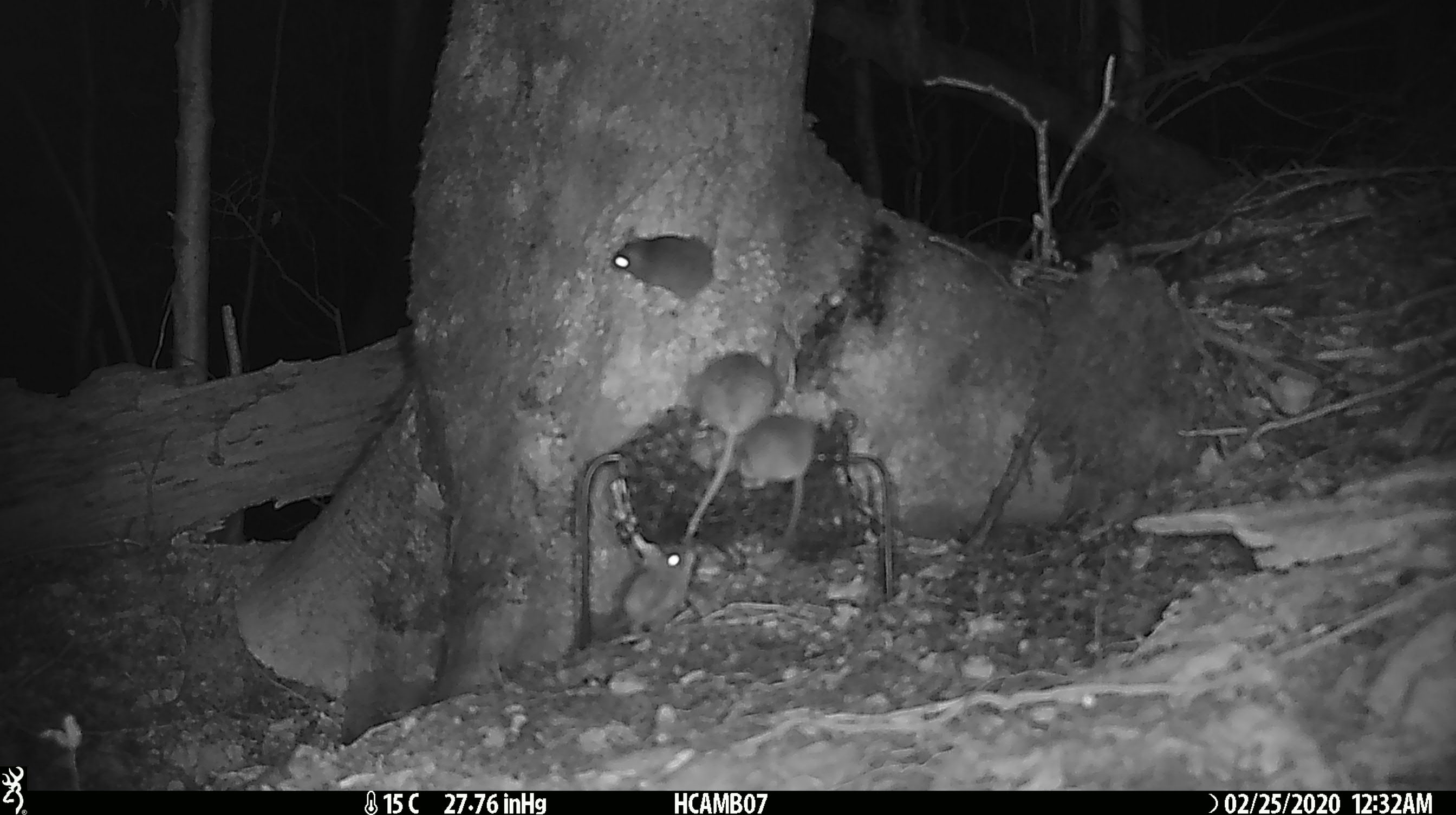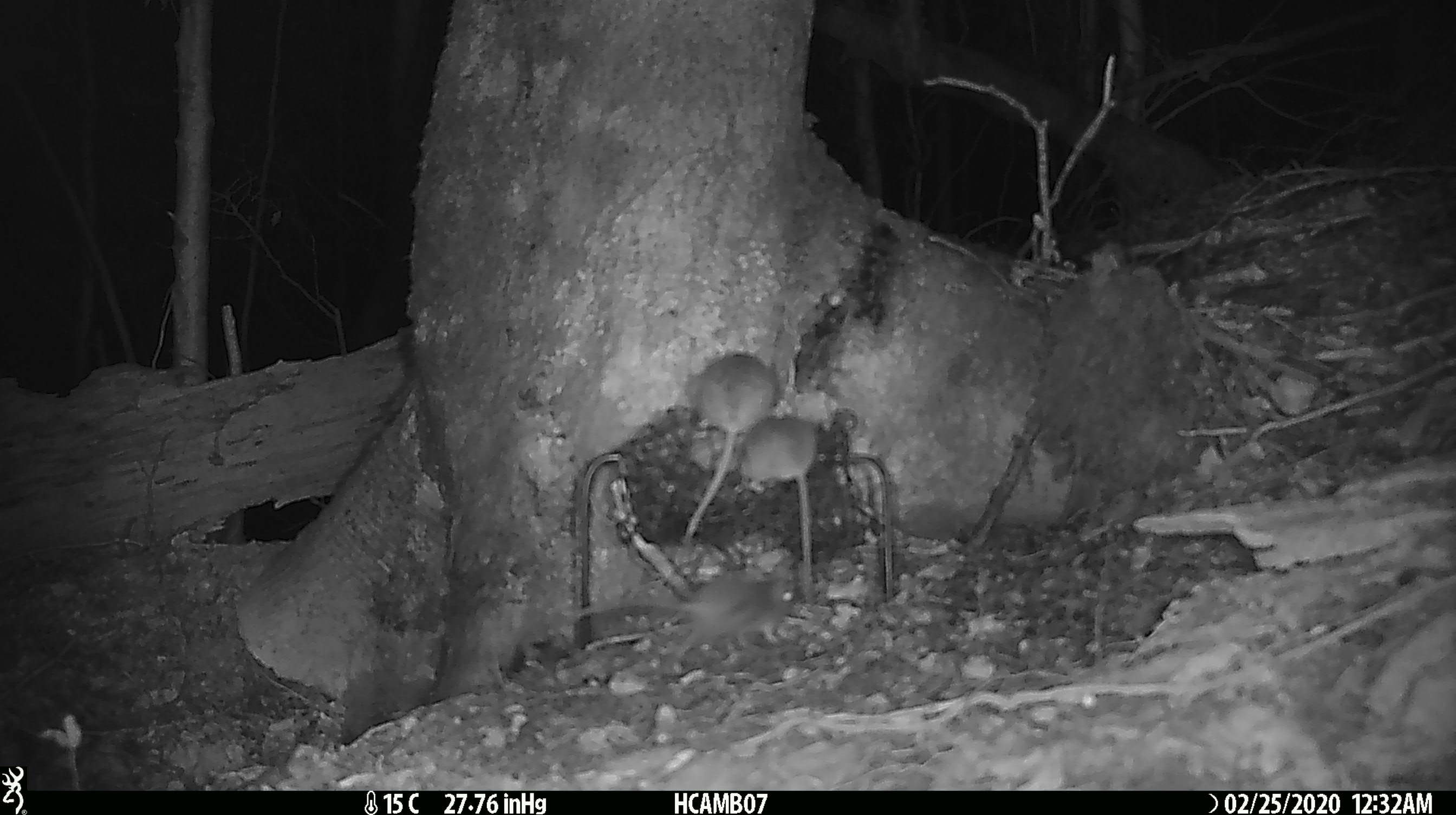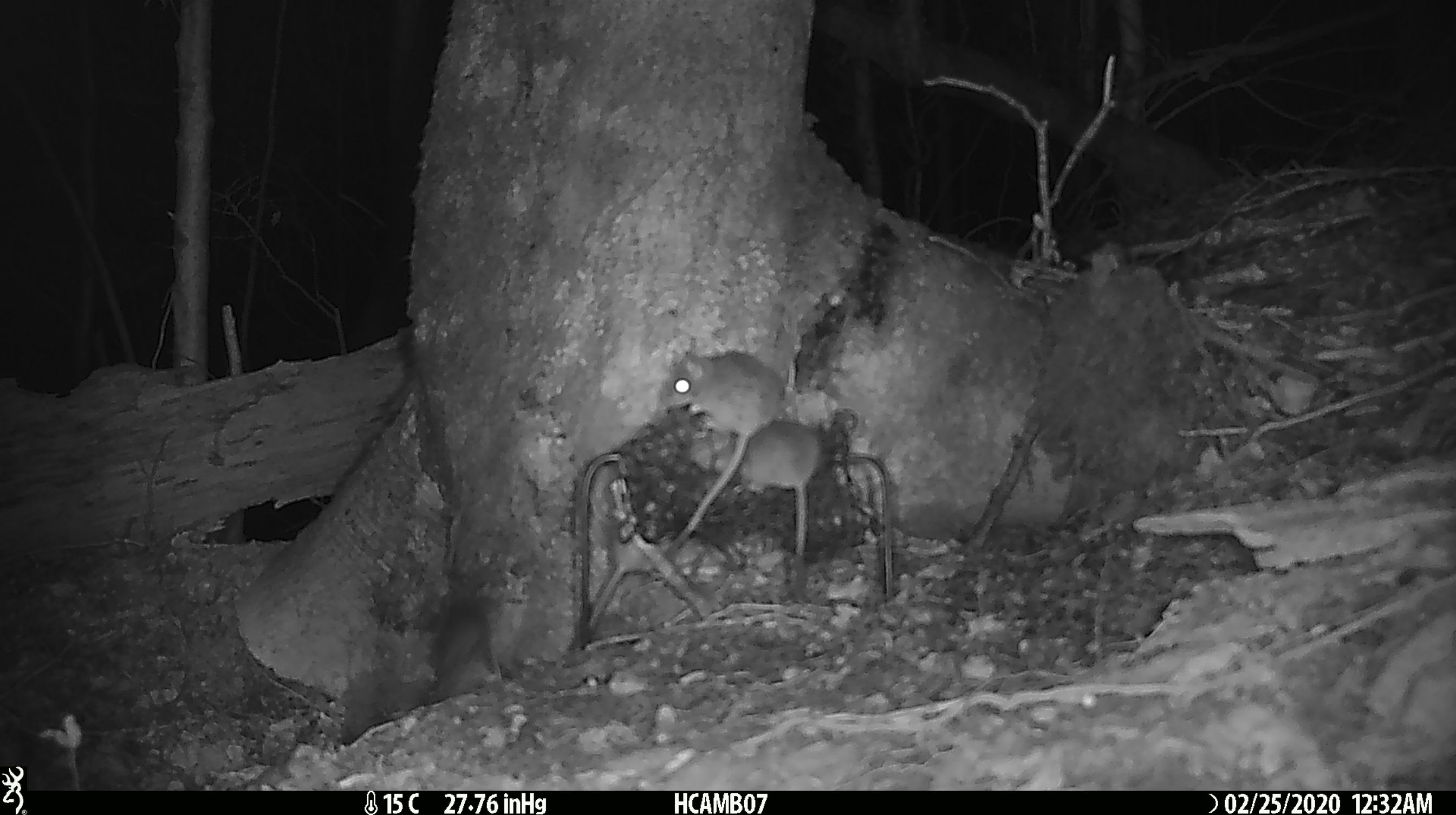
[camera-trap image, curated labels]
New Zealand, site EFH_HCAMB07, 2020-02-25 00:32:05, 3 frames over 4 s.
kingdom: Animalia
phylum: Chordata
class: Mammalia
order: Rodentia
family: Muridae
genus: Mus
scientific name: Mus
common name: mouse